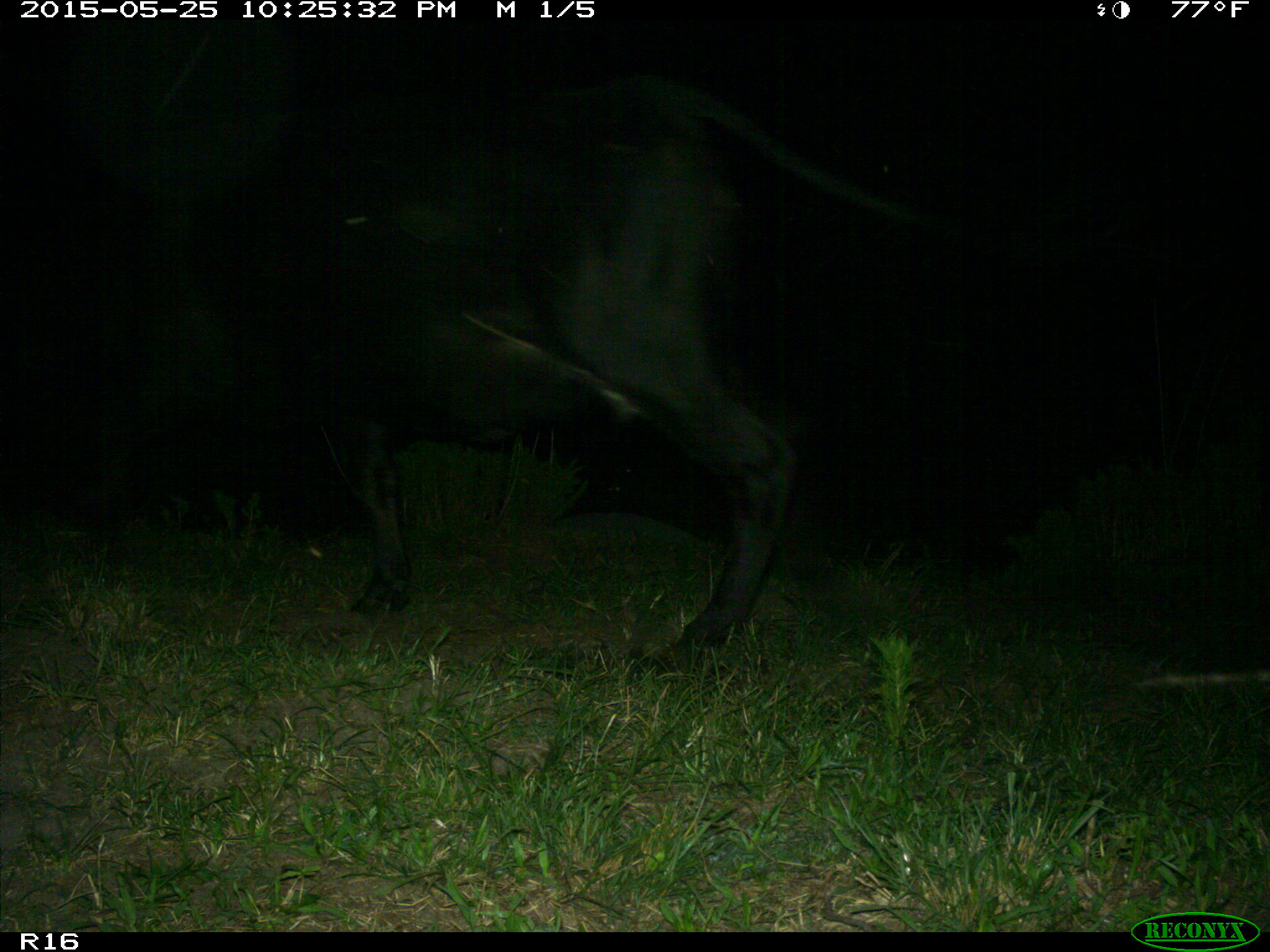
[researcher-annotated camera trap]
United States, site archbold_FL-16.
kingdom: Animalia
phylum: Chordata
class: Mammalia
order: Artiodactyla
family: Bovidae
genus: Bos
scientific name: Bos taurus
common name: domestic cow